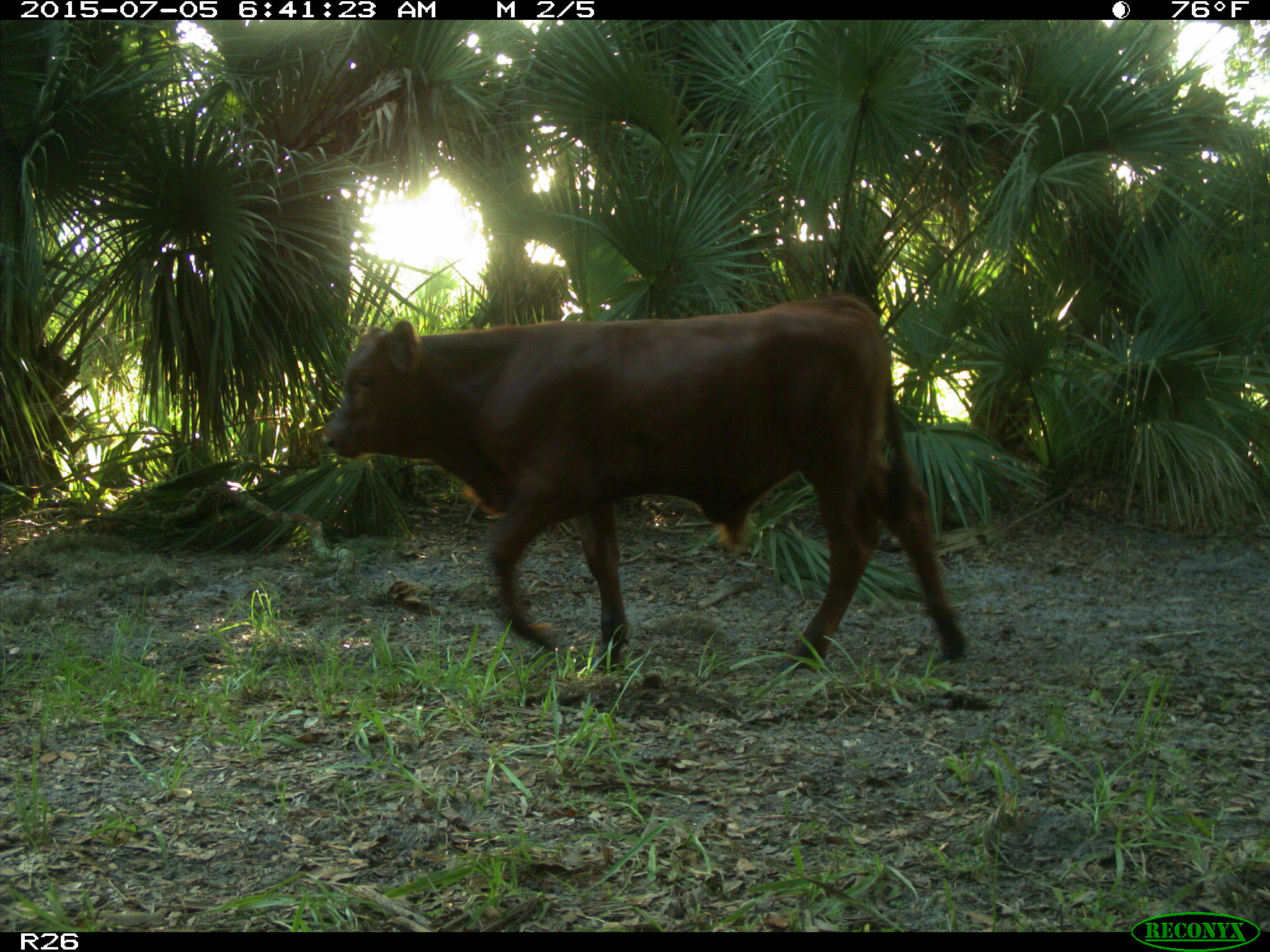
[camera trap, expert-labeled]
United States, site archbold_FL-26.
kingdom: Animalia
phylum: Chordata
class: Mammalia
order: Artiodactyla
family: Bovidae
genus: Bos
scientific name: Bos taurus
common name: domestic cow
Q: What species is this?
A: Bos taurus (domestic cow).